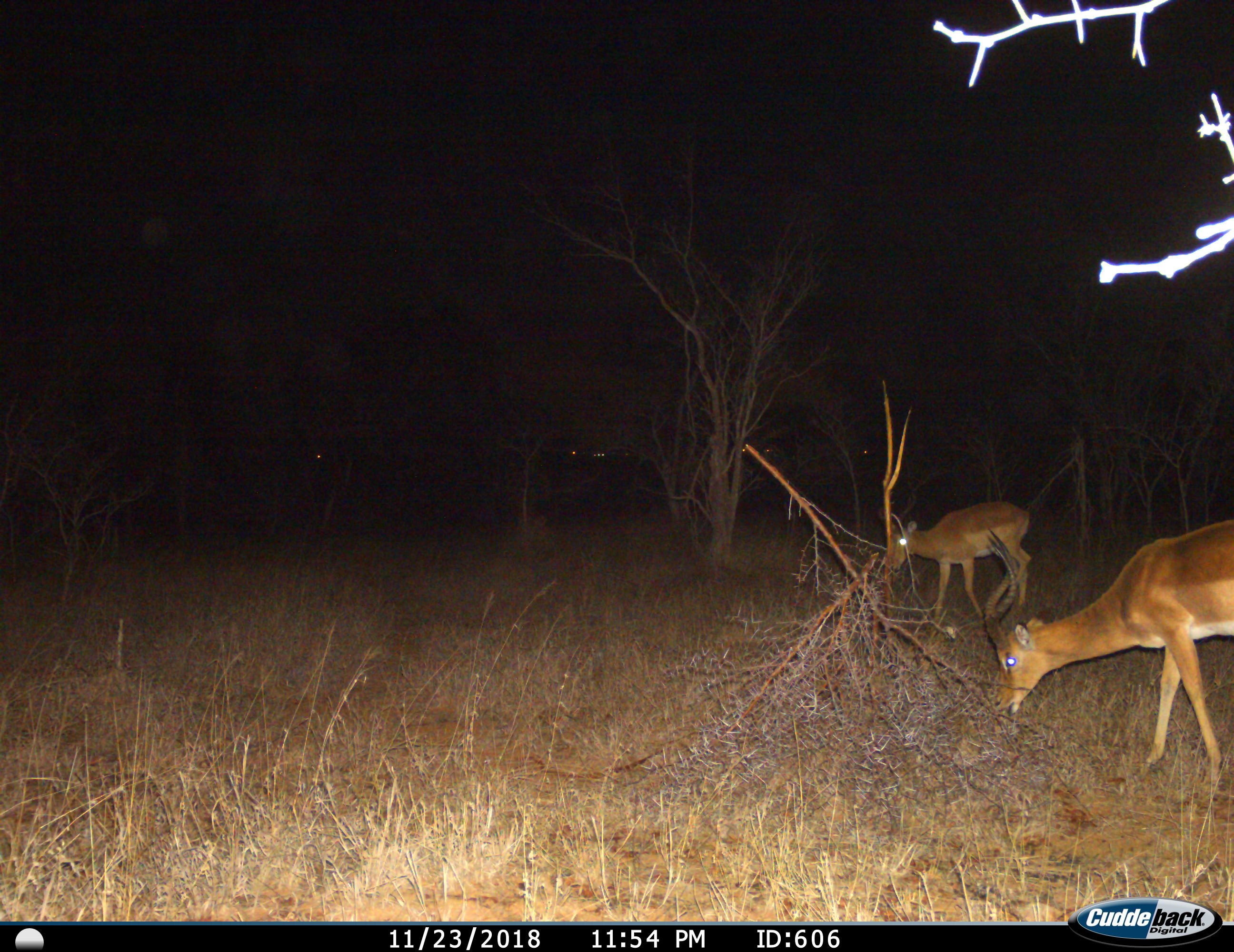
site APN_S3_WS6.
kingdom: Animalia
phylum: Chordata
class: Mammalia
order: Artiodactyla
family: Bovidae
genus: Aepyceros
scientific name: Aepyceros melampus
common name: impala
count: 2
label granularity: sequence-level